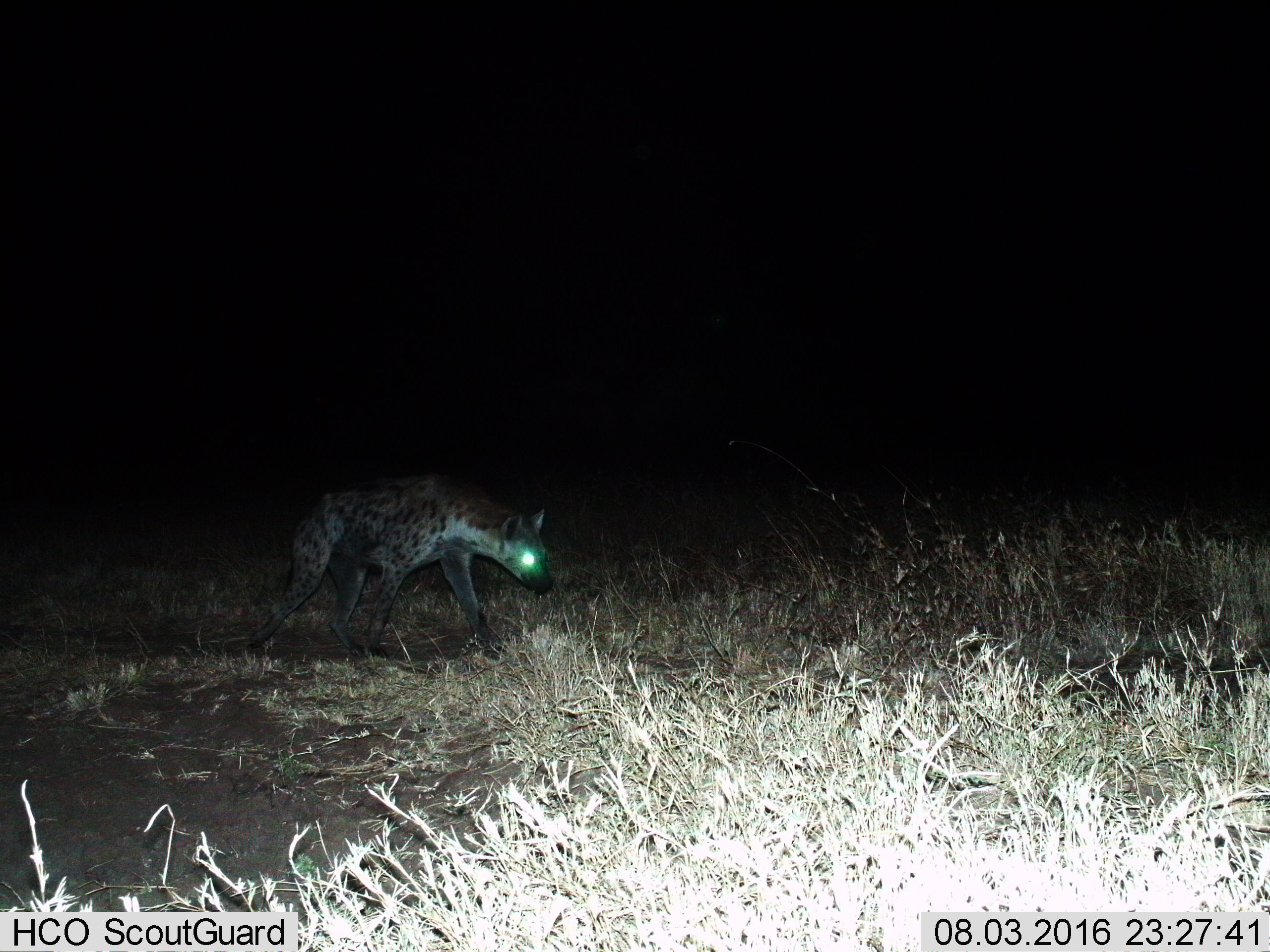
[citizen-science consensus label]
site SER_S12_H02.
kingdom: Animalia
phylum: Chordata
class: Mammalia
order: Carnivora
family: Hyaenidae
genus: Crocuta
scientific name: Crocuta crocuta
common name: spotted hyena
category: hyenaspotted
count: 1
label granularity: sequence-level